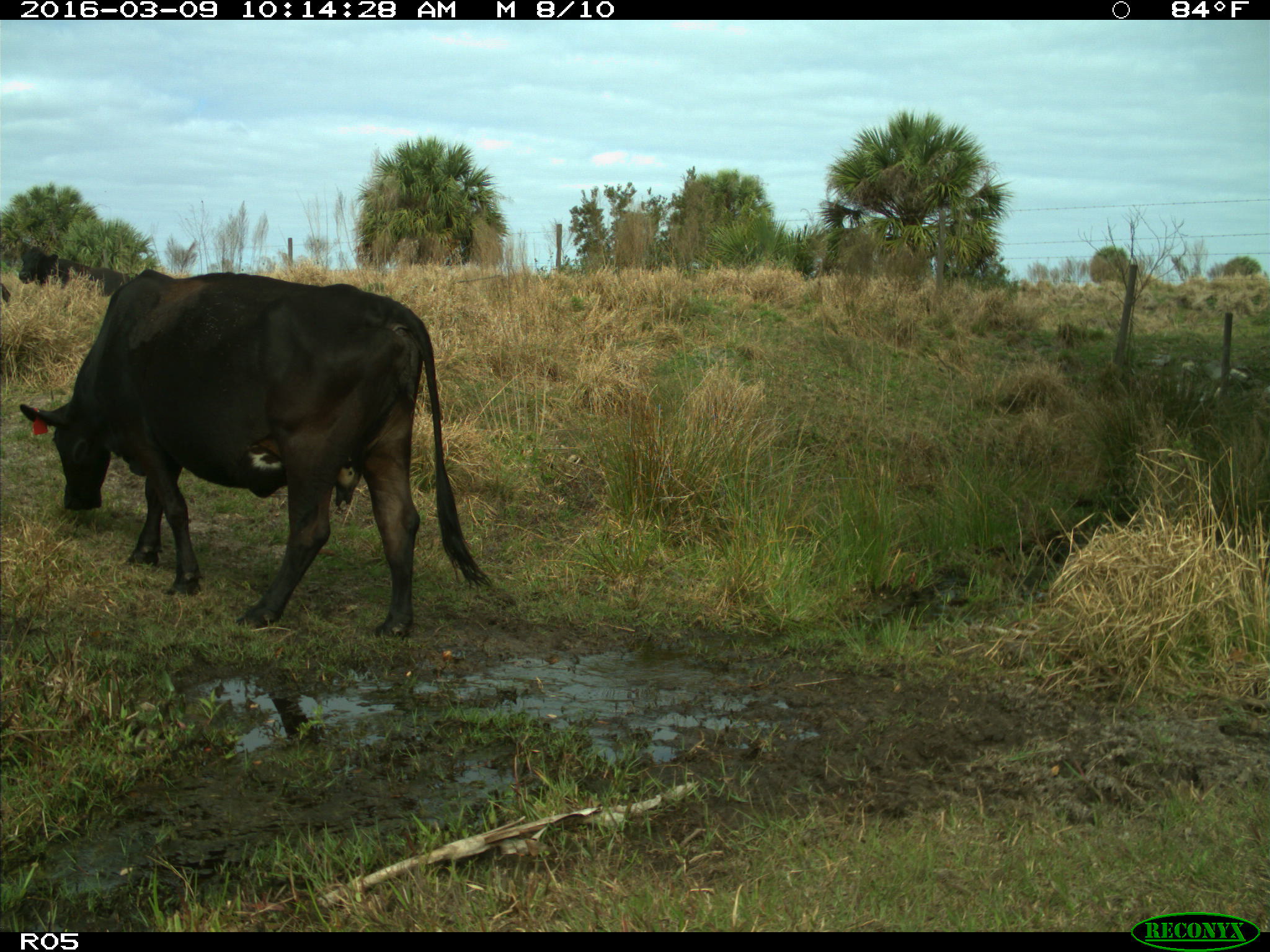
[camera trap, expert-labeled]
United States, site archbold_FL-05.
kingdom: Animalia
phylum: Chordata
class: Mammalia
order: Artiodactyla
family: Bovidae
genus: Bos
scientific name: Bos taurus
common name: domestic cow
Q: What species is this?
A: Bos taurus (domestic cow).